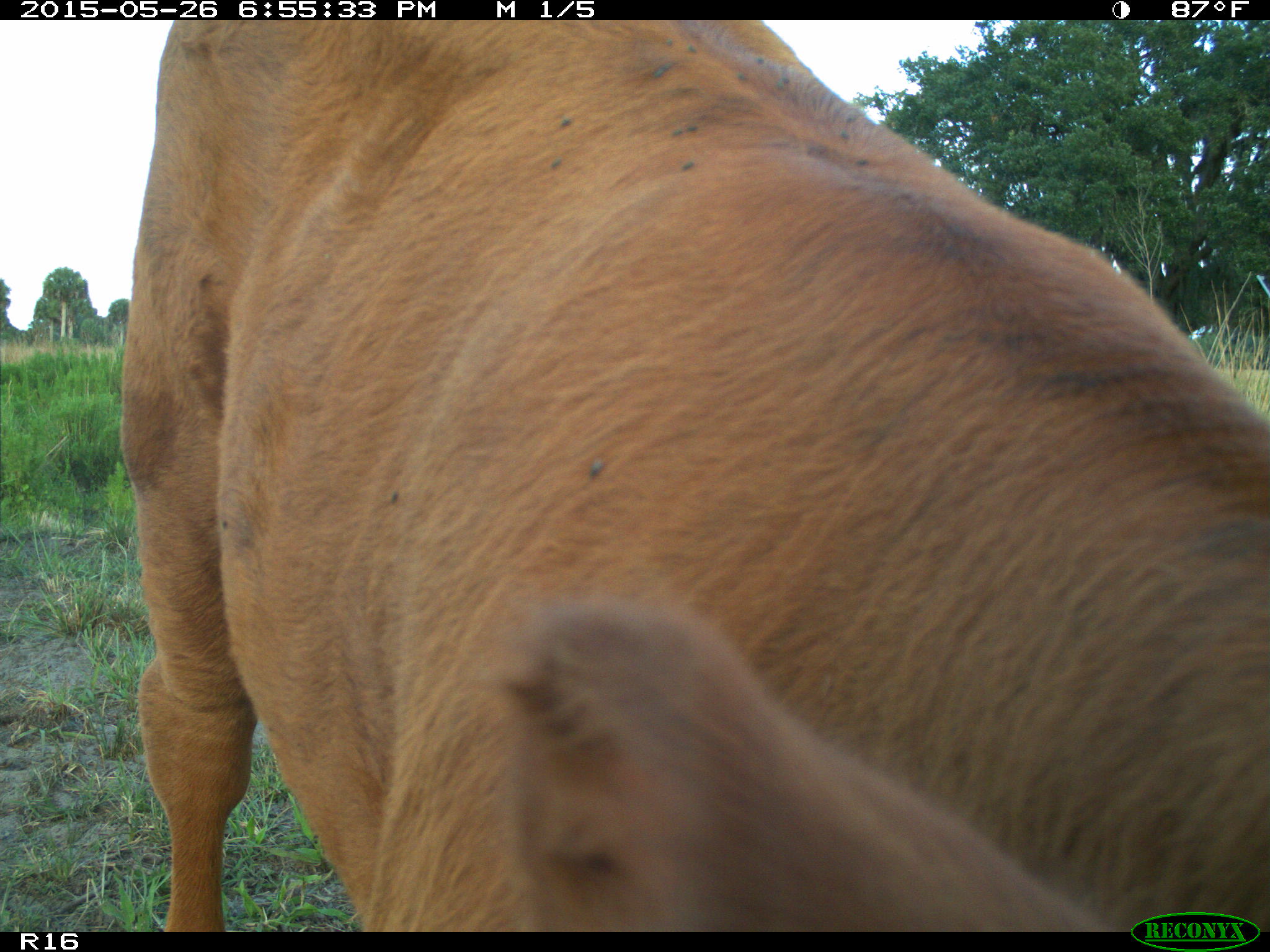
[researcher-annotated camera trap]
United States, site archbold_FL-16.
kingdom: Animalia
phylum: Chordata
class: Mammalia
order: Artiodactyla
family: Bovidae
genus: Bos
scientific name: Bos taurus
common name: domestic cow